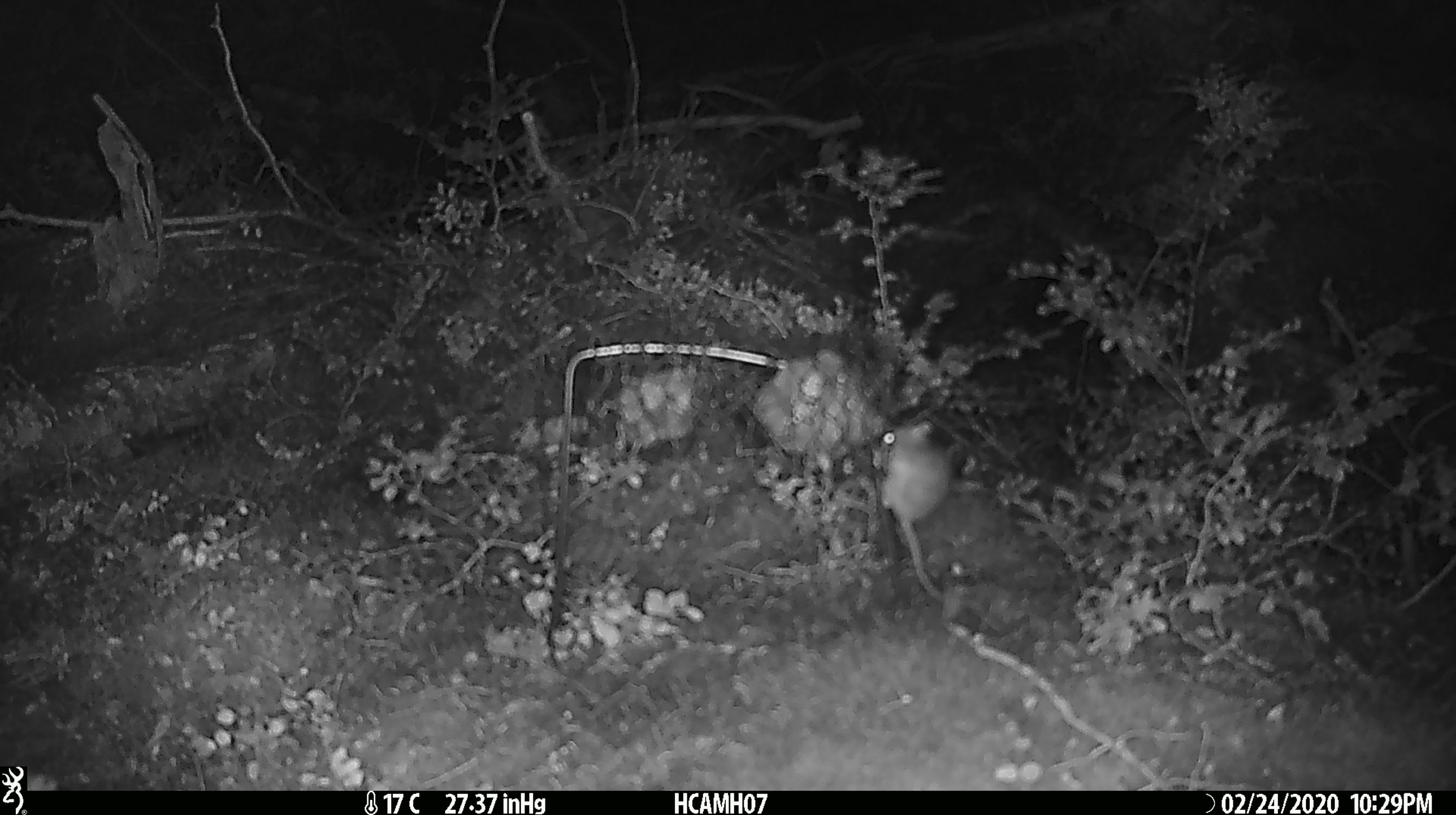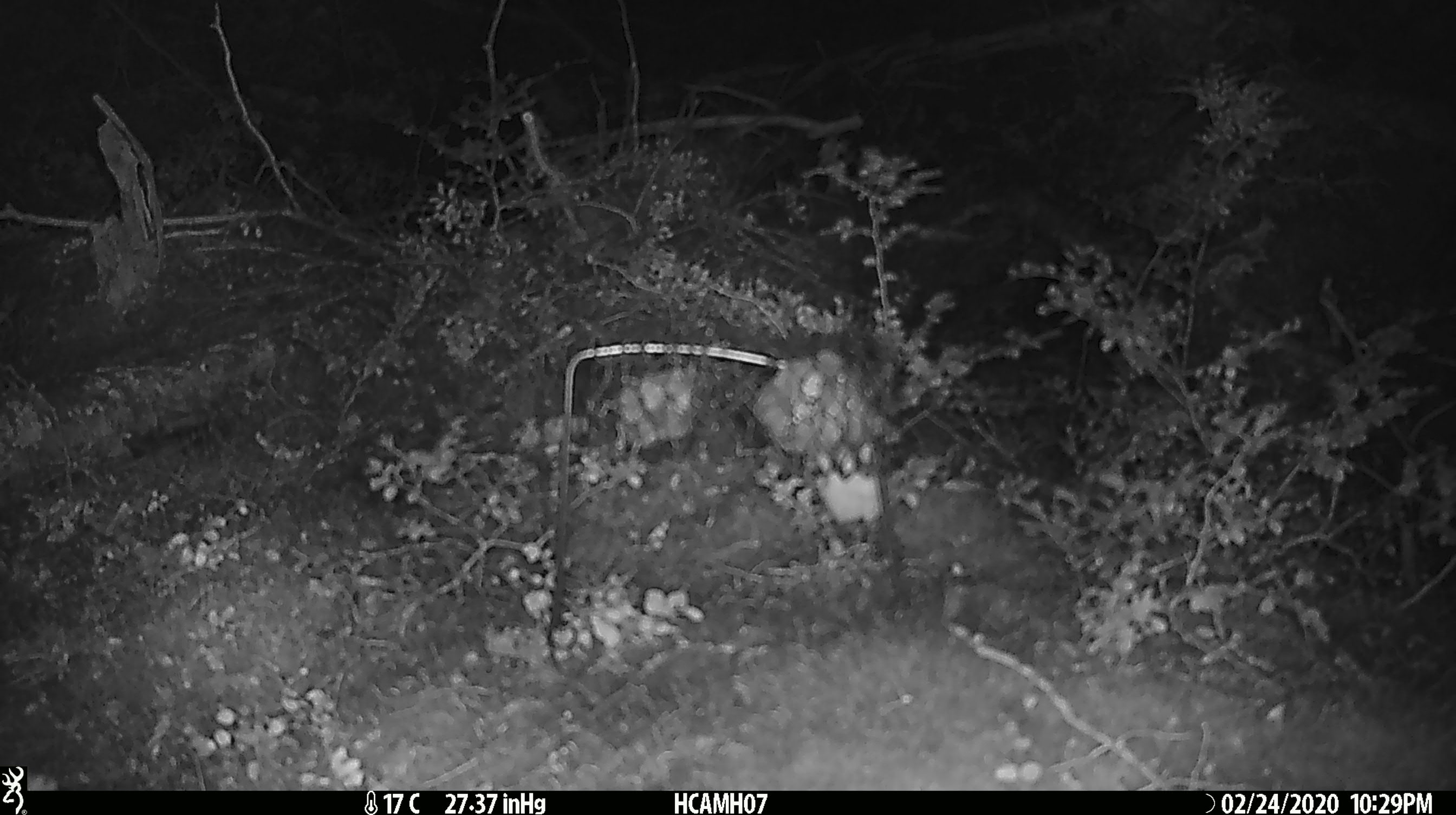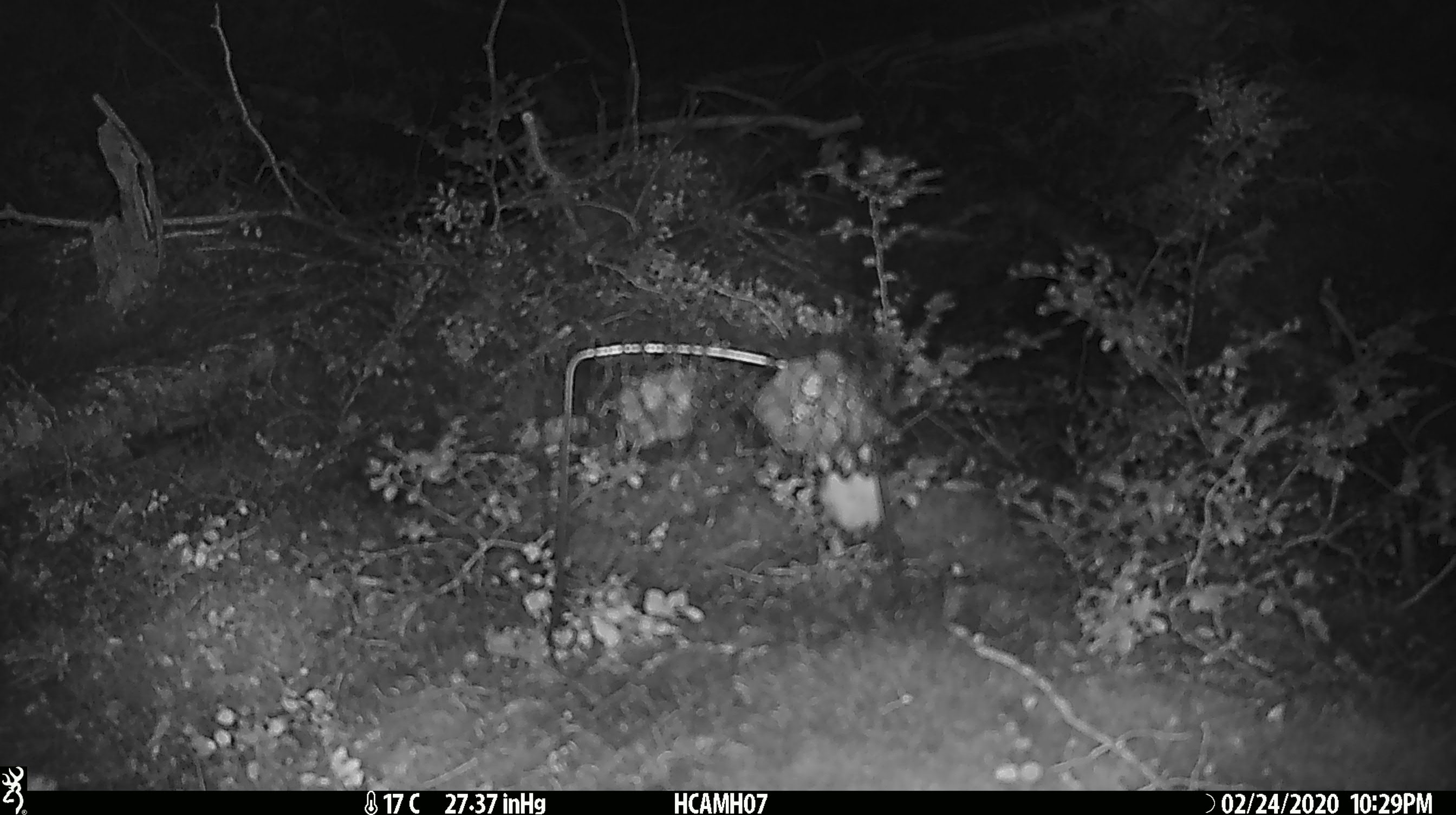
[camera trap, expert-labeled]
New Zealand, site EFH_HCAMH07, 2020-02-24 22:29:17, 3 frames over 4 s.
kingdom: Animalia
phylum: Chordata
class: Mammalia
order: Rodentia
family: Muridae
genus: Mus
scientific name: Mus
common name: mouse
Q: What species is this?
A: Mouse (Mus).